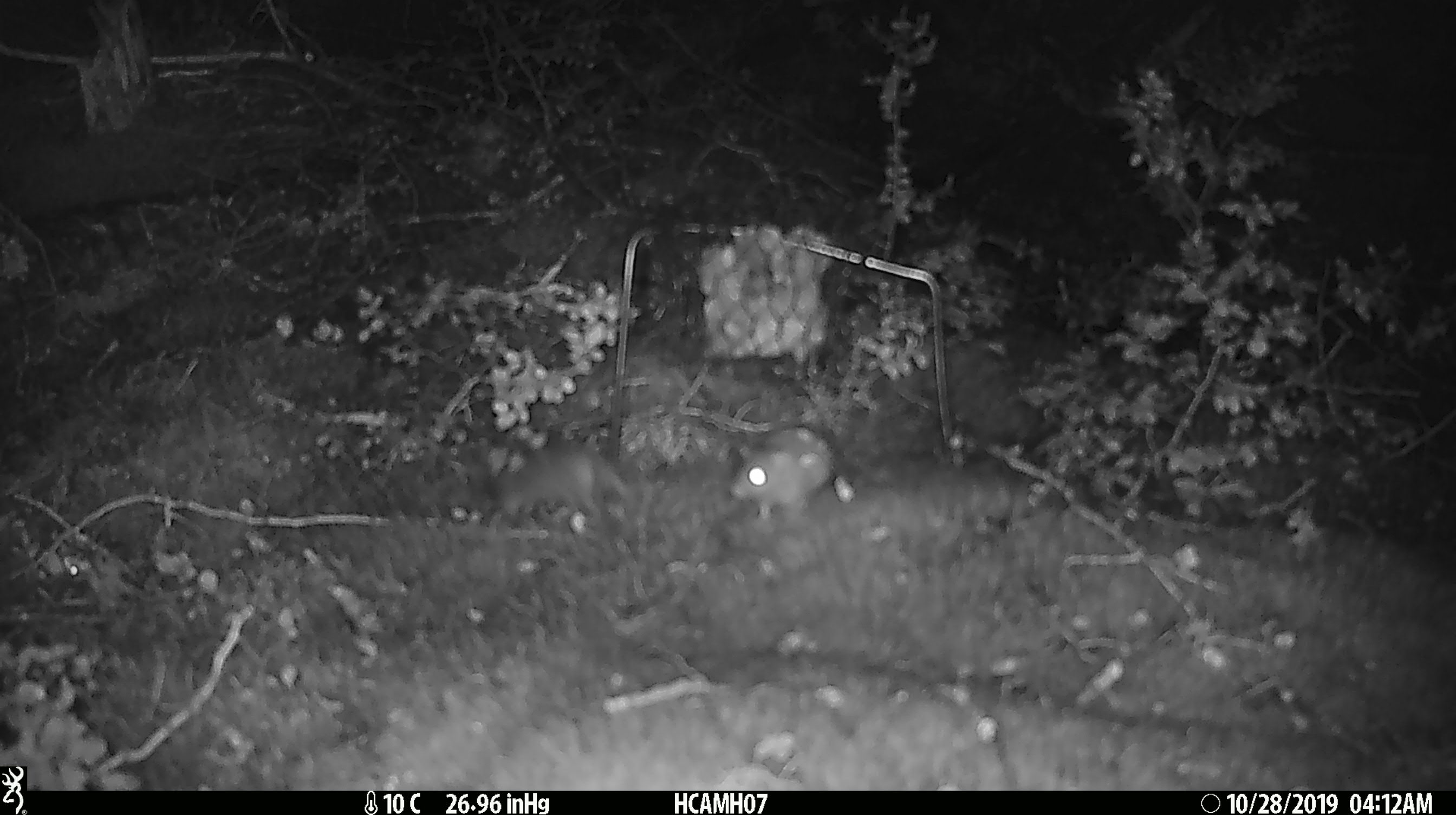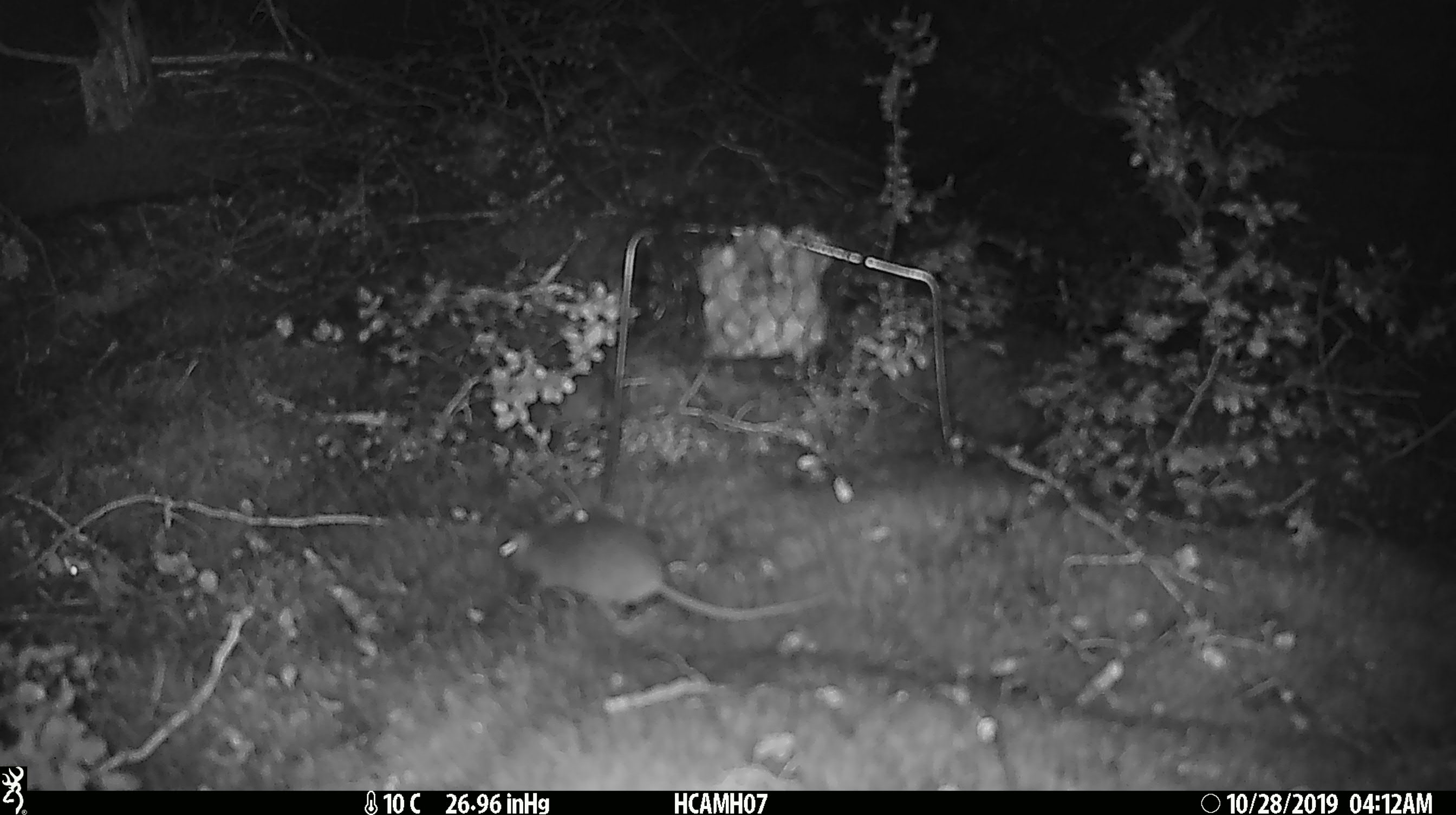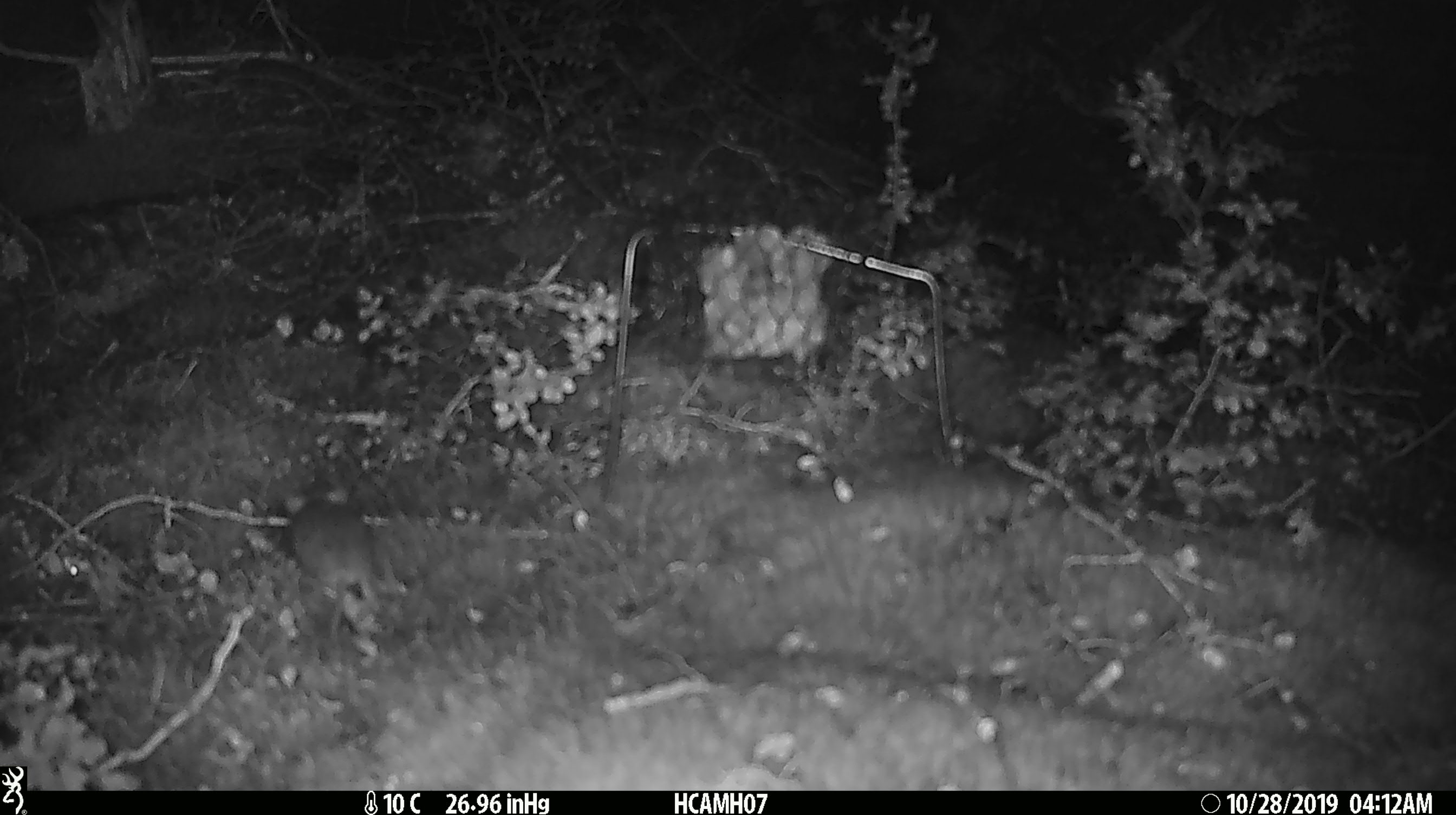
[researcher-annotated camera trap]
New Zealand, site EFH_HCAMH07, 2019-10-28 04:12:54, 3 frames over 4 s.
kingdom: Animalia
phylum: Chordata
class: Mammalia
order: Rodentia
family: Muridae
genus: Mus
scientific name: Mus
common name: mouse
Mouse (Mus).